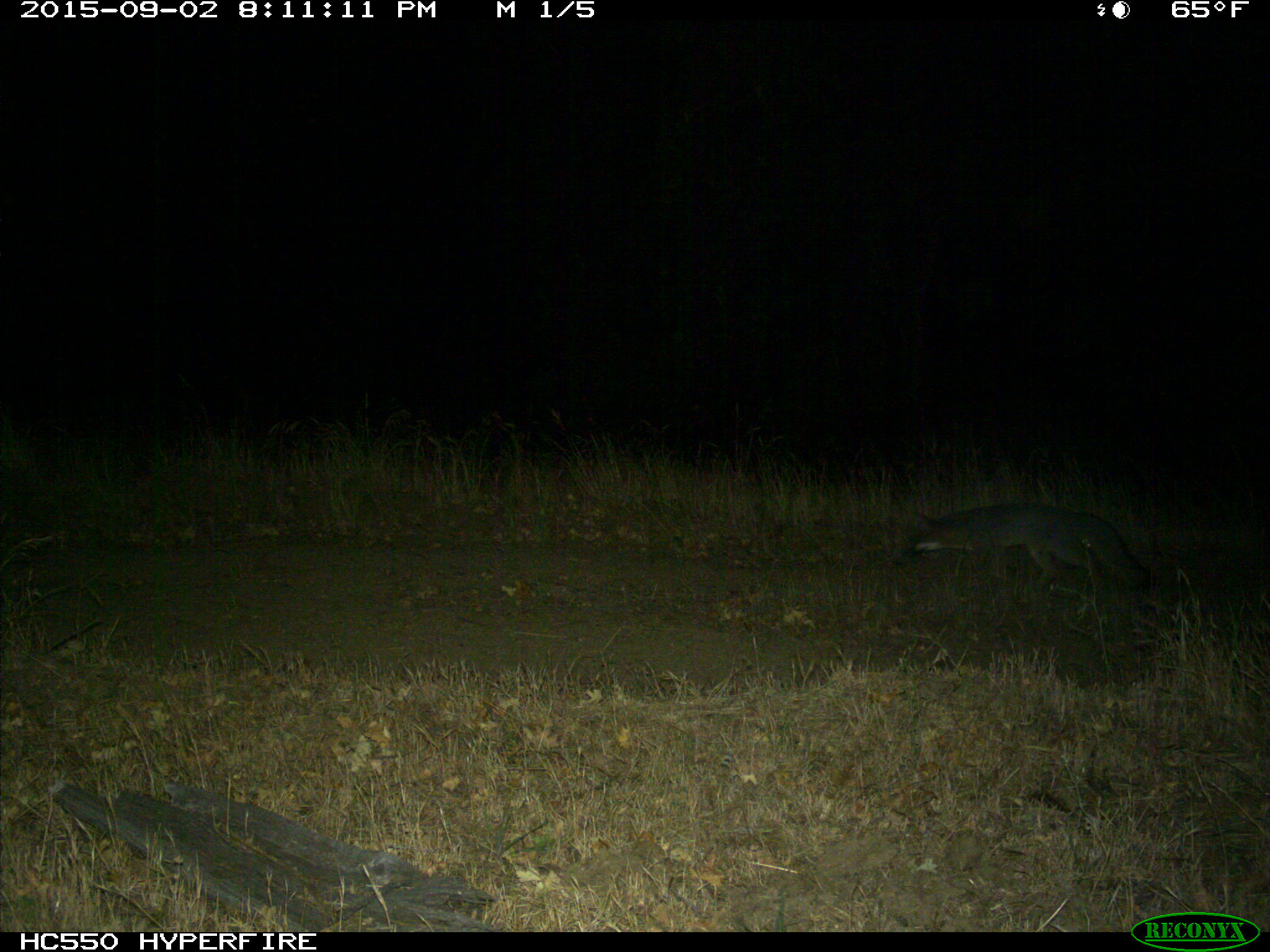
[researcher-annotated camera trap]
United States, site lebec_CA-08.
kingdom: Animalia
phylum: Chordata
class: Mammalia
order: Carnivora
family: Canidae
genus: Urocyon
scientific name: Urocyon cinereoargenteus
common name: gray fox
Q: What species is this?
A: Urocyon cinereoargenteus (gray fox).